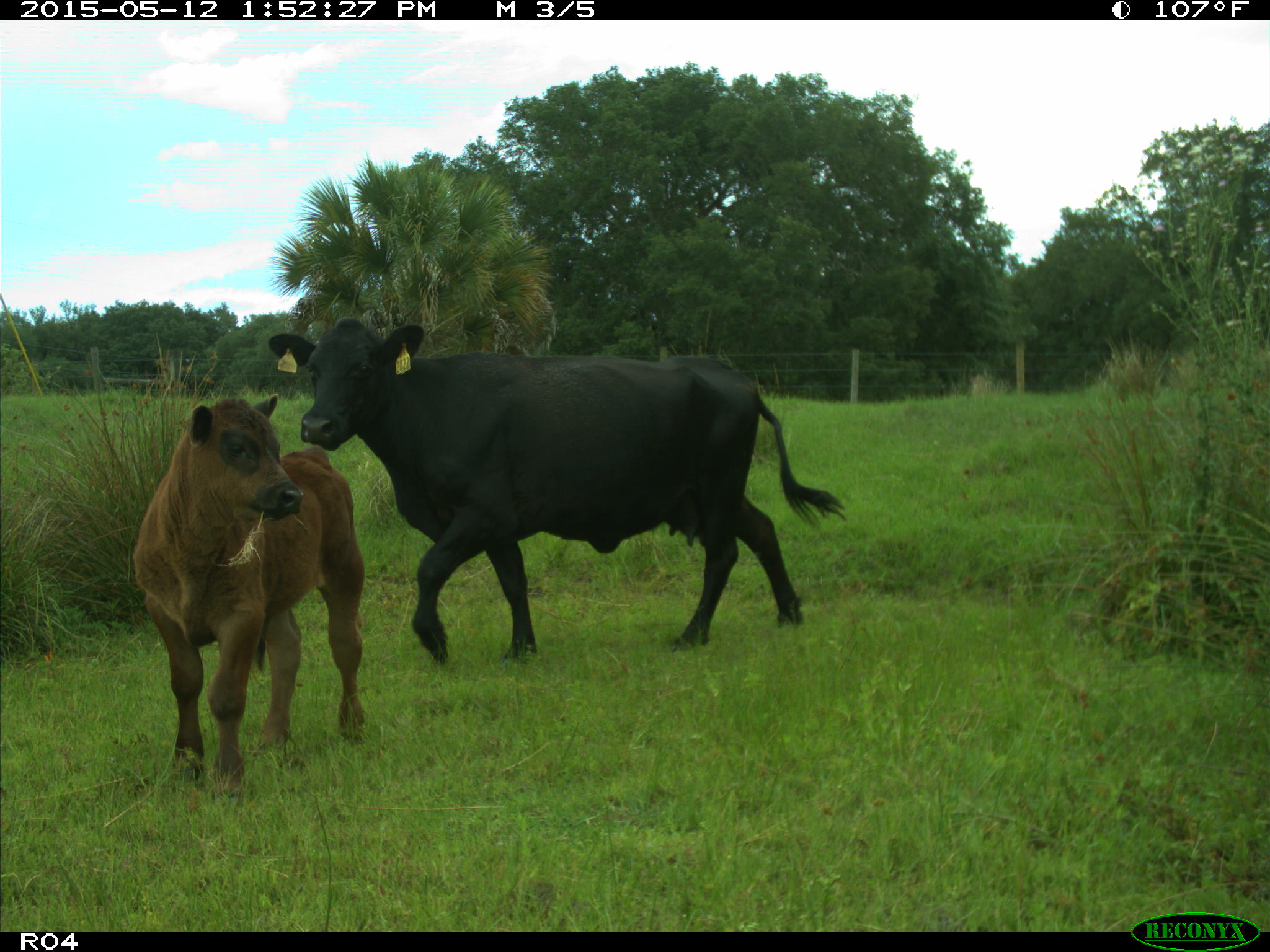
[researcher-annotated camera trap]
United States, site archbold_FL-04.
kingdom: Animalia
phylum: Chordata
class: Mammalia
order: Artiodactyla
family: Bovidae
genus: Bos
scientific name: Bos taurus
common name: domestic cow